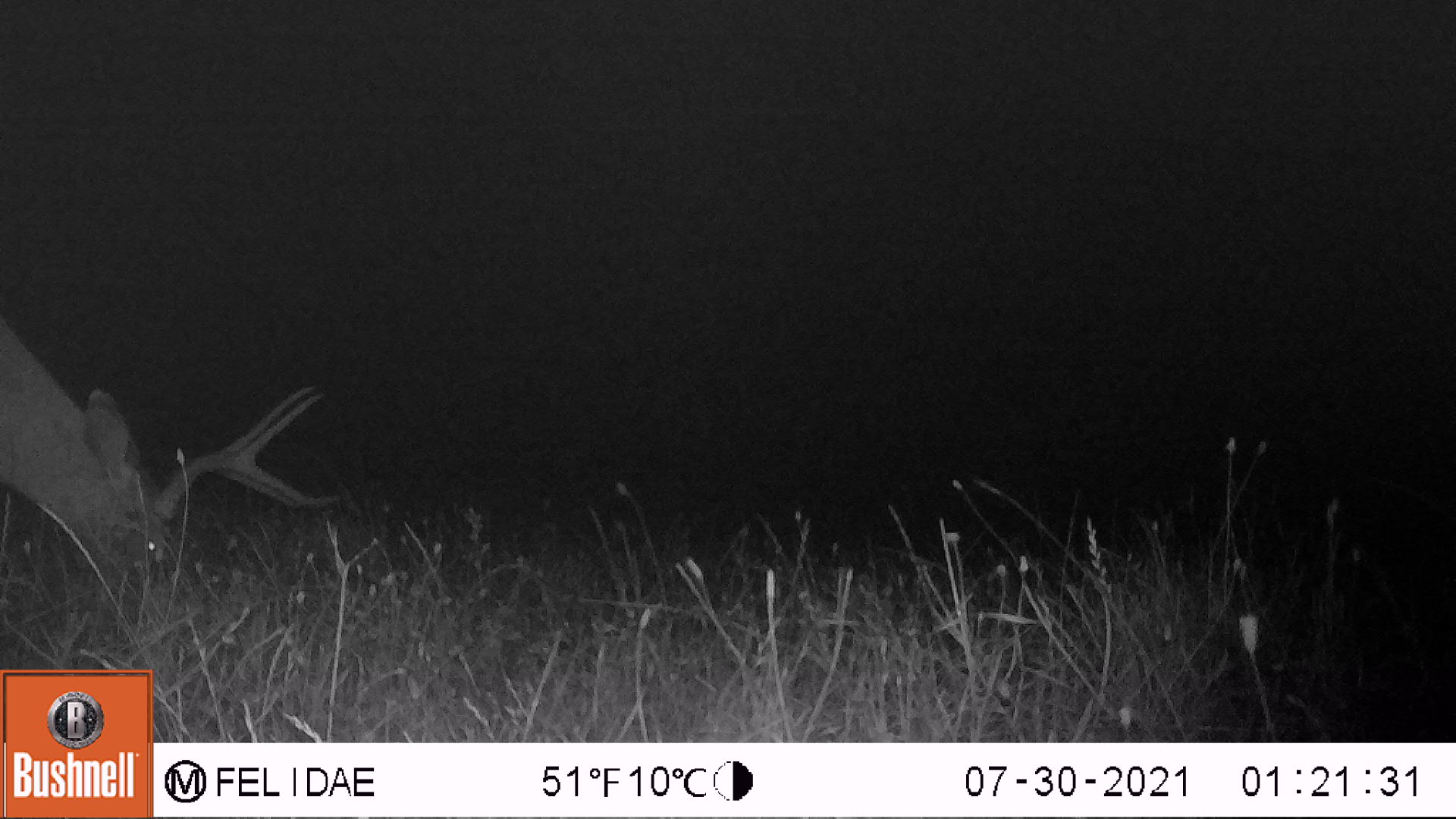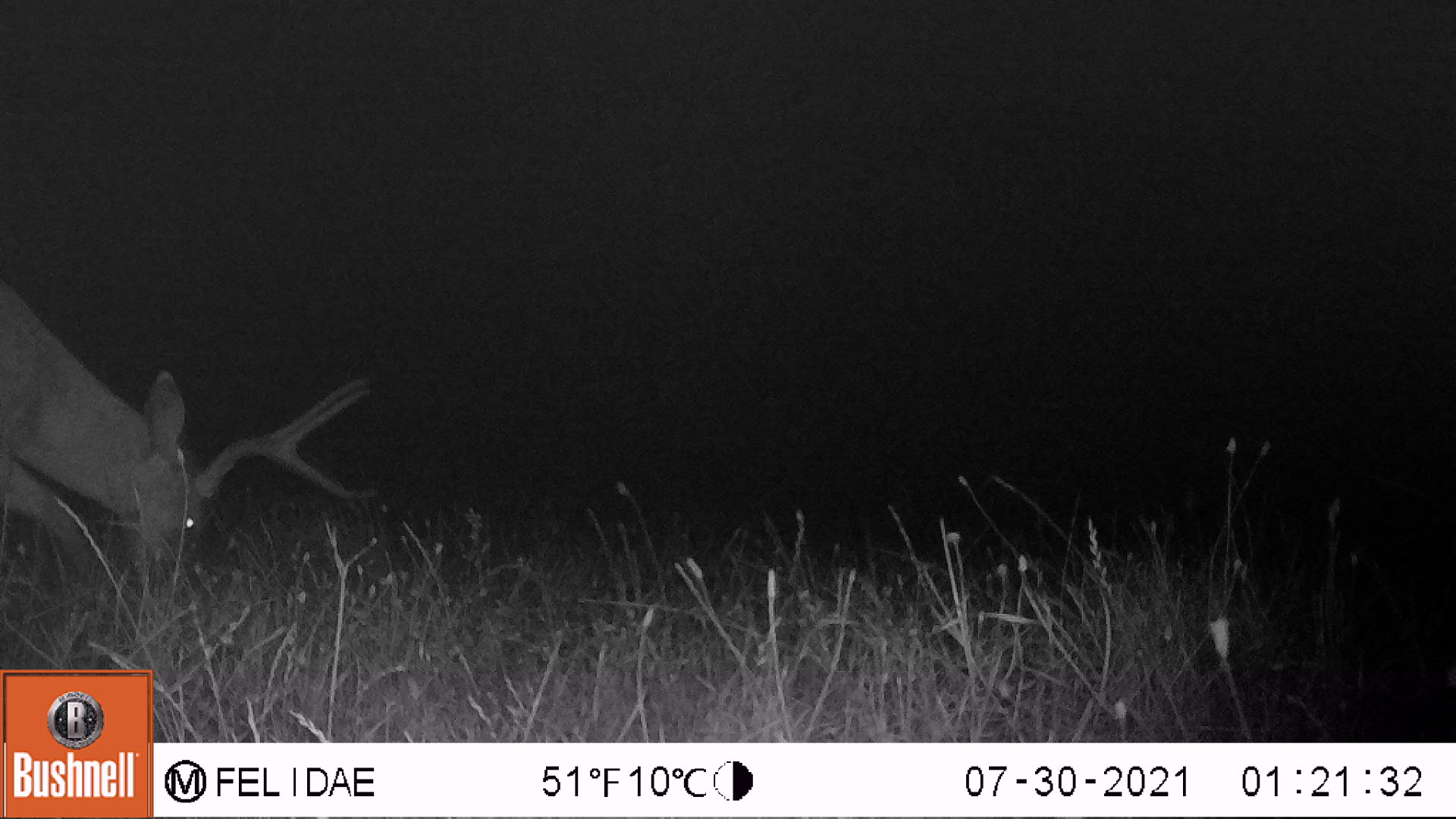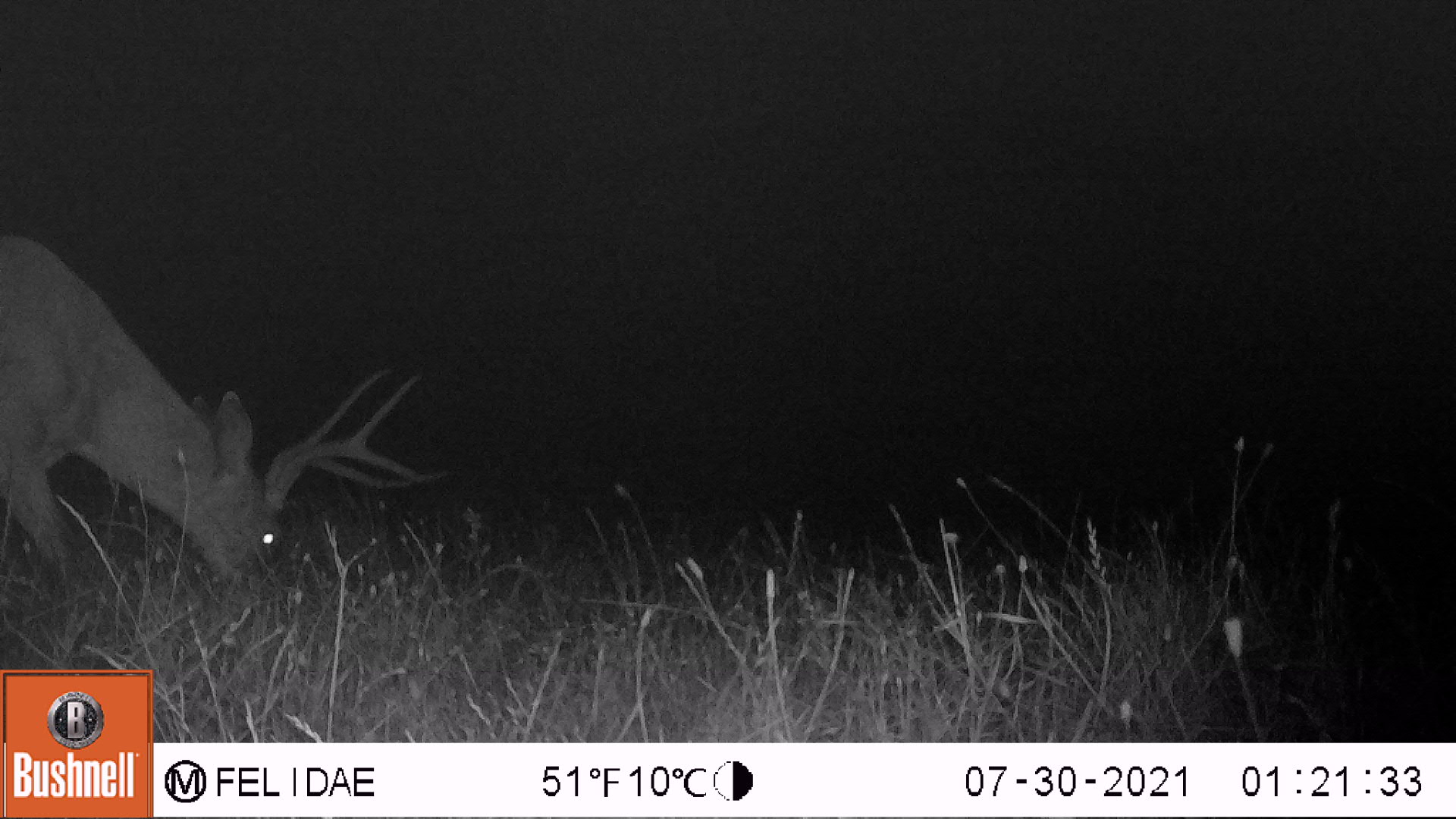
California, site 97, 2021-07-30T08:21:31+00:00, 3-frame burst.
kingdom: Animalia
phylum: Chordata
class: Mammalia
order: Artiodactyla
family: Cervidae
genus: Odocoileus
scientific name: Odocoileus hemionus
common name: mule deer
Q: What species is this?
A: Mule deer (Odocoileus hemionus).